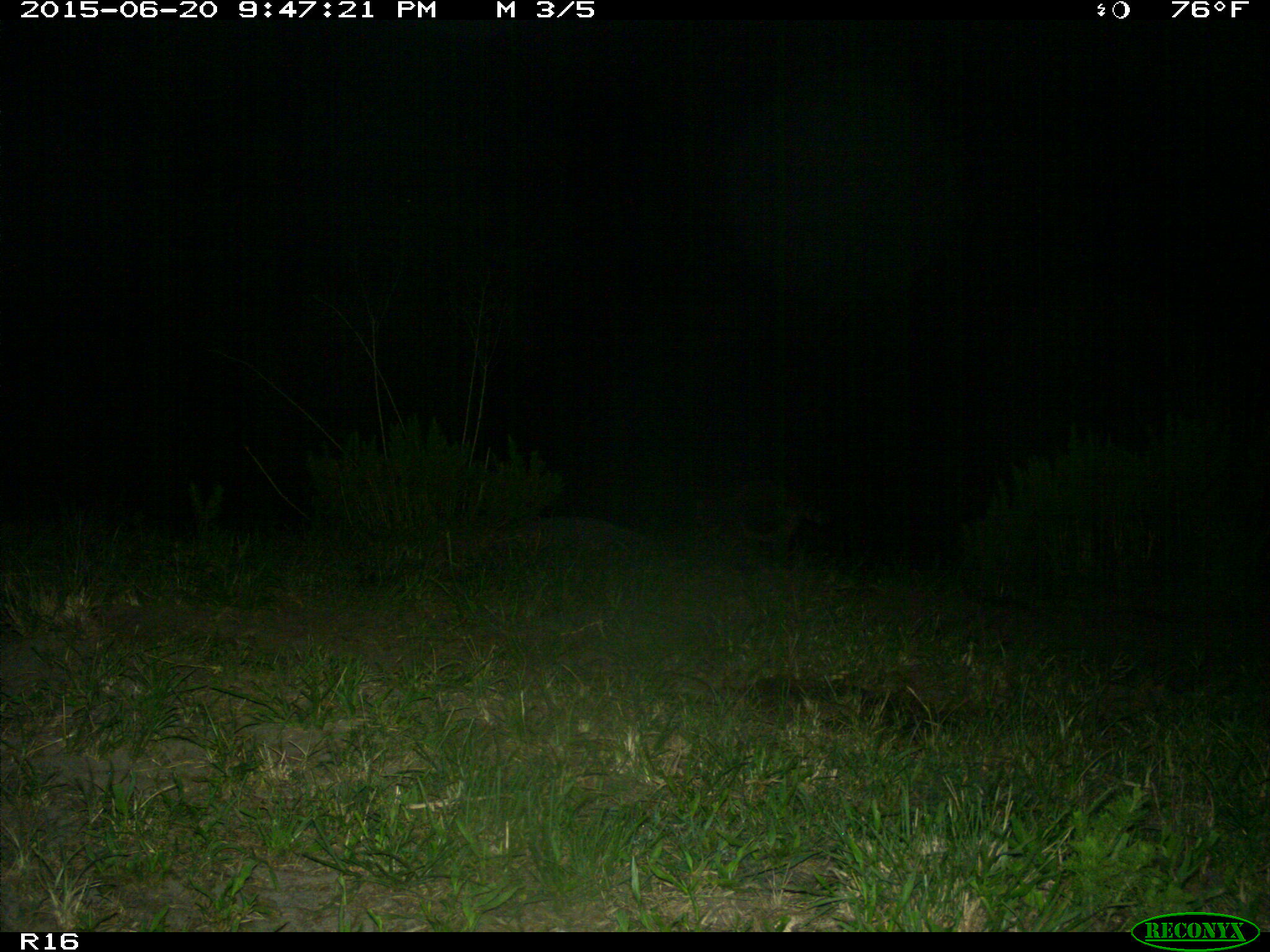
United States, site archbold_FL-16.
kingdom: Animalia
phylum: Chordata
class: Mammalia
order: Carnivora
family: Procyonidae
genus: Procyon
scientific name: Procyon lotor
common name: common raccoon